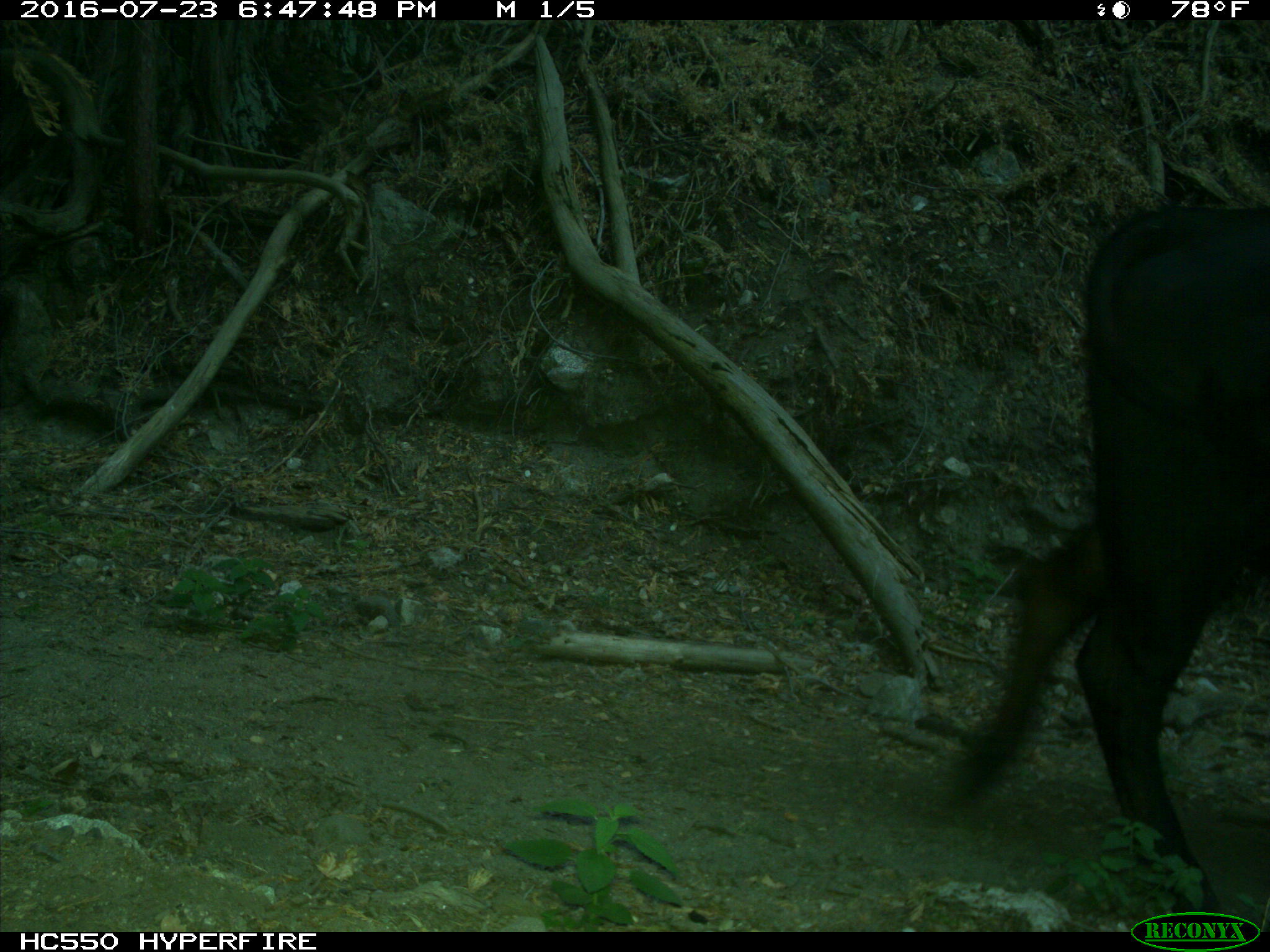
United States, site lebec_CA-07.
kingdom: Animalia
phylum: Chordata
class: Mammalia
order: Artiodactyla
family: Bovidae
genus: Bos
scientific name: Bos taurus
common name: domestic cow